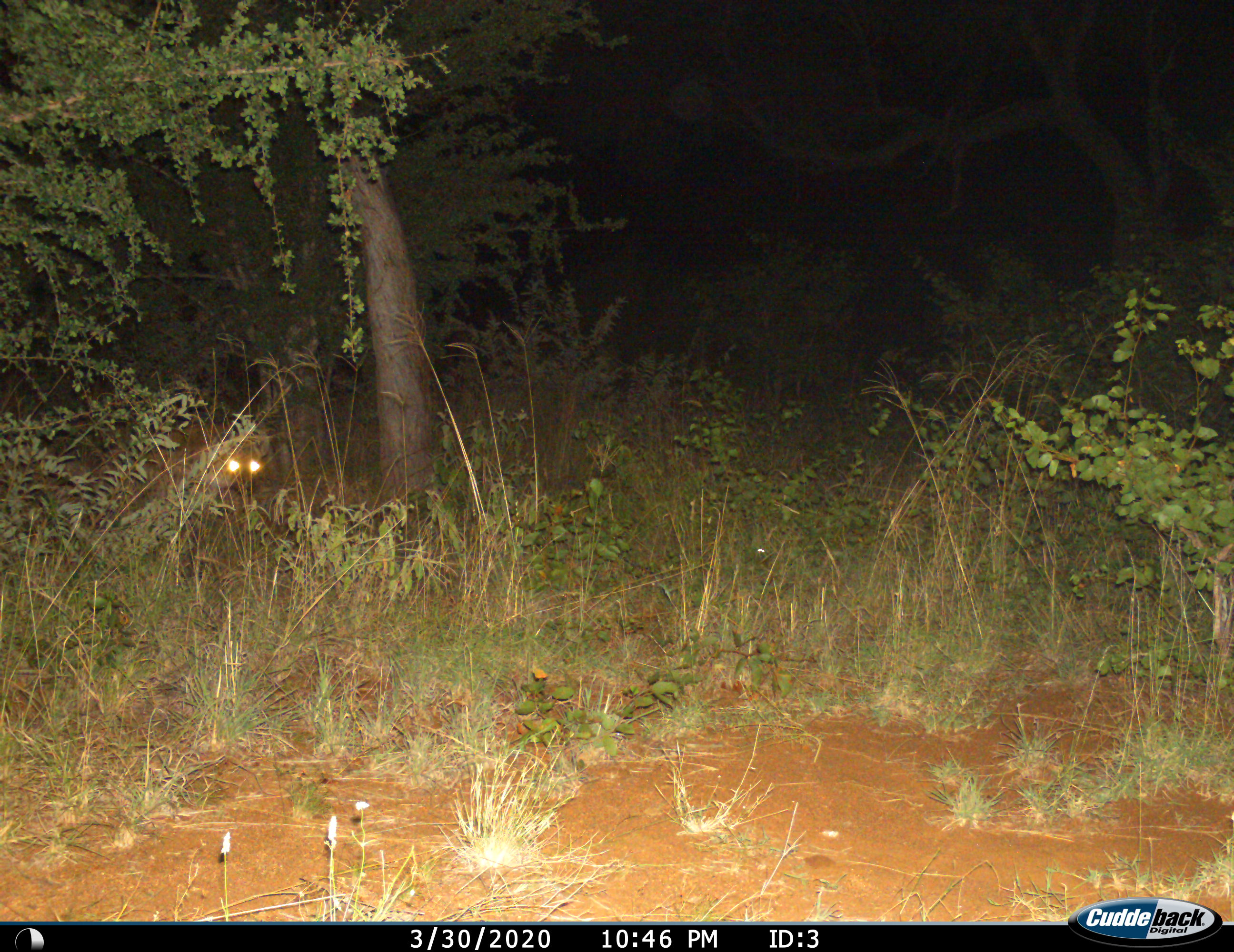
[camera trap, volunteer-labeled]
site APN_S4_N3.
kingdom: Animalia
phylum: Chordata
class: Mammalia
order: Carnivora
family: Hyaenidae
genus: Crocuta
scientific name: Crocuta crocuta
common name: spotted hyena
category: hyenaspotted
Hyenaspotted (spotted hyena) (Crocuta crocuta), count 1. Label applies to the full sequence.